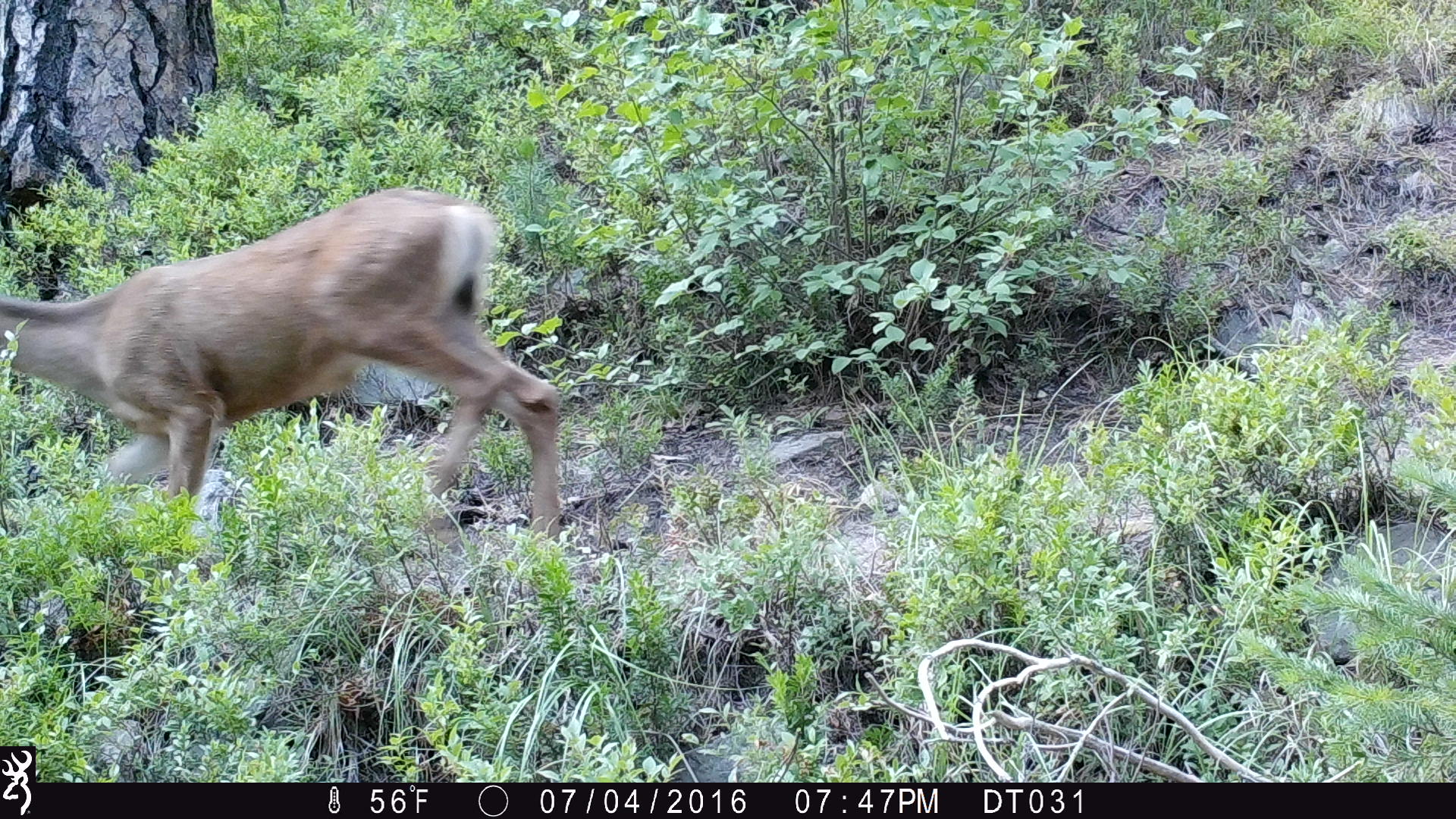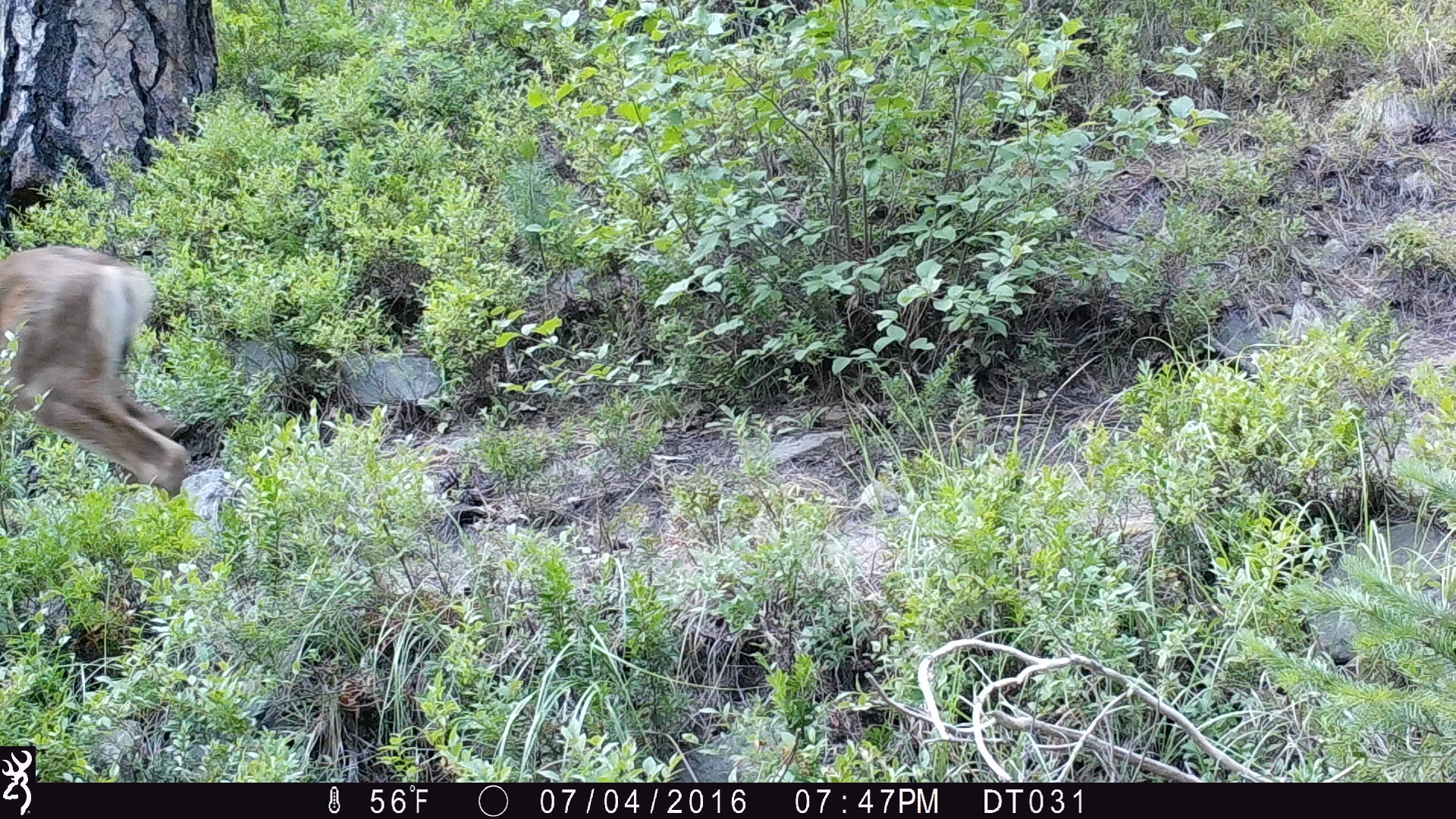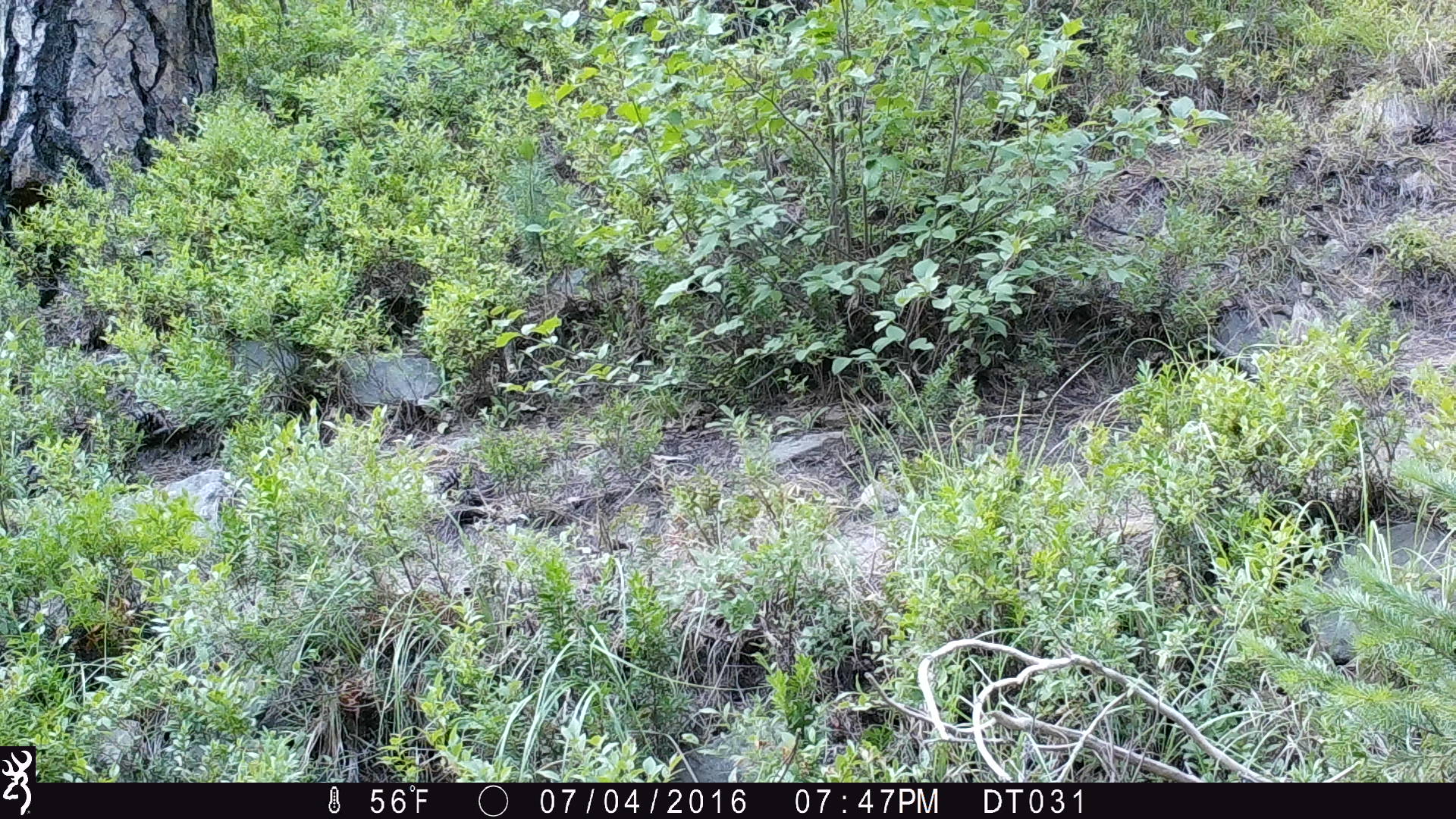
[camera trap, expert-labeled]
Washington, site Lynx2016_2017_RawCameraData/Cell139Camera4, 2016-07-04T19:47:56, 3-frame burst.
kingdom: Animalia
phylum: Chordata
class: Mammalia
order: Artiodactyla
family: Cervidae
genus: Odocoileus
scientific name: Odocoileus hemionus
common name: mule deer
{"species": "Odocoileus hemionus (mule deer)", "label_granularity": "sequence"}